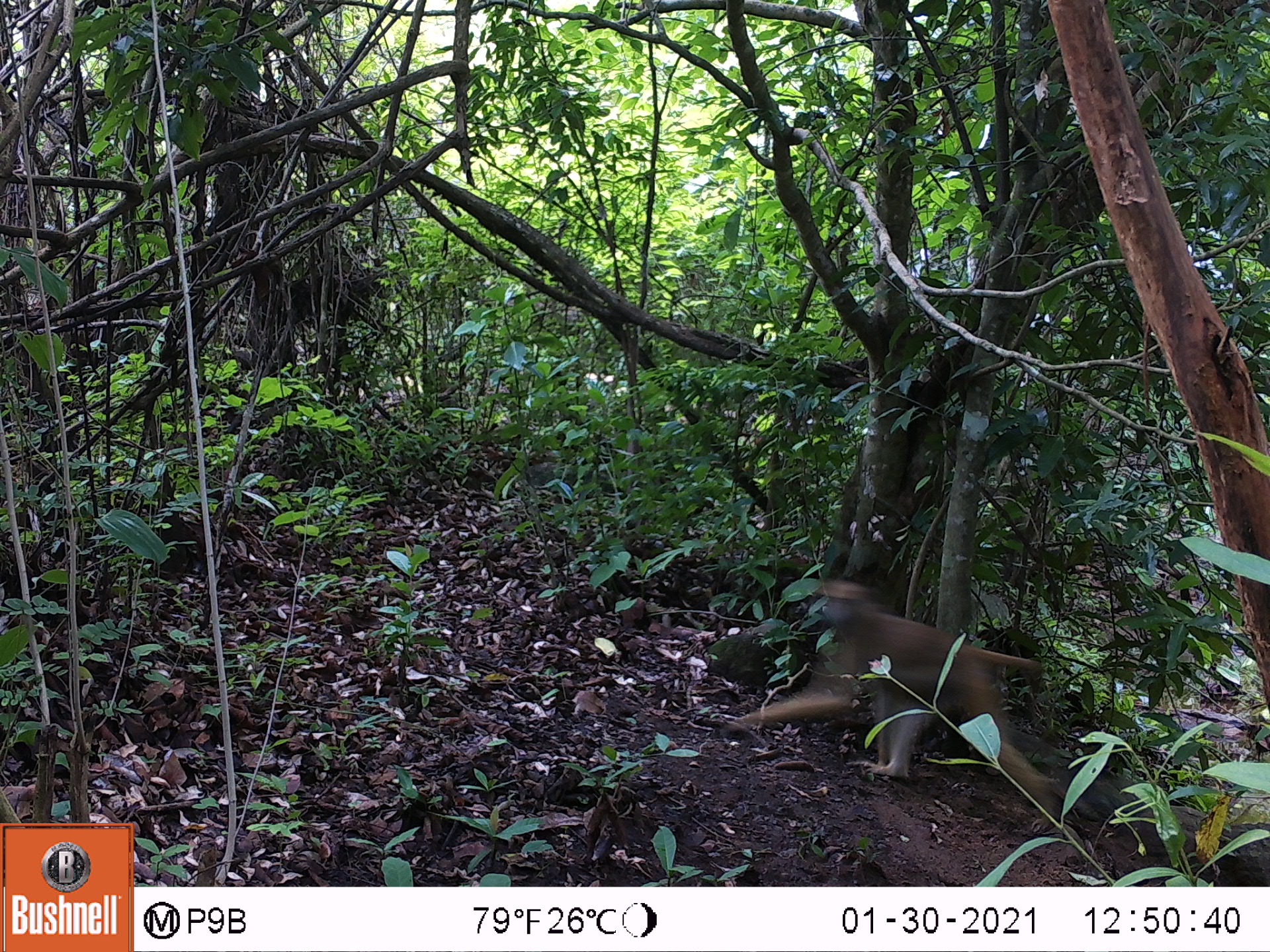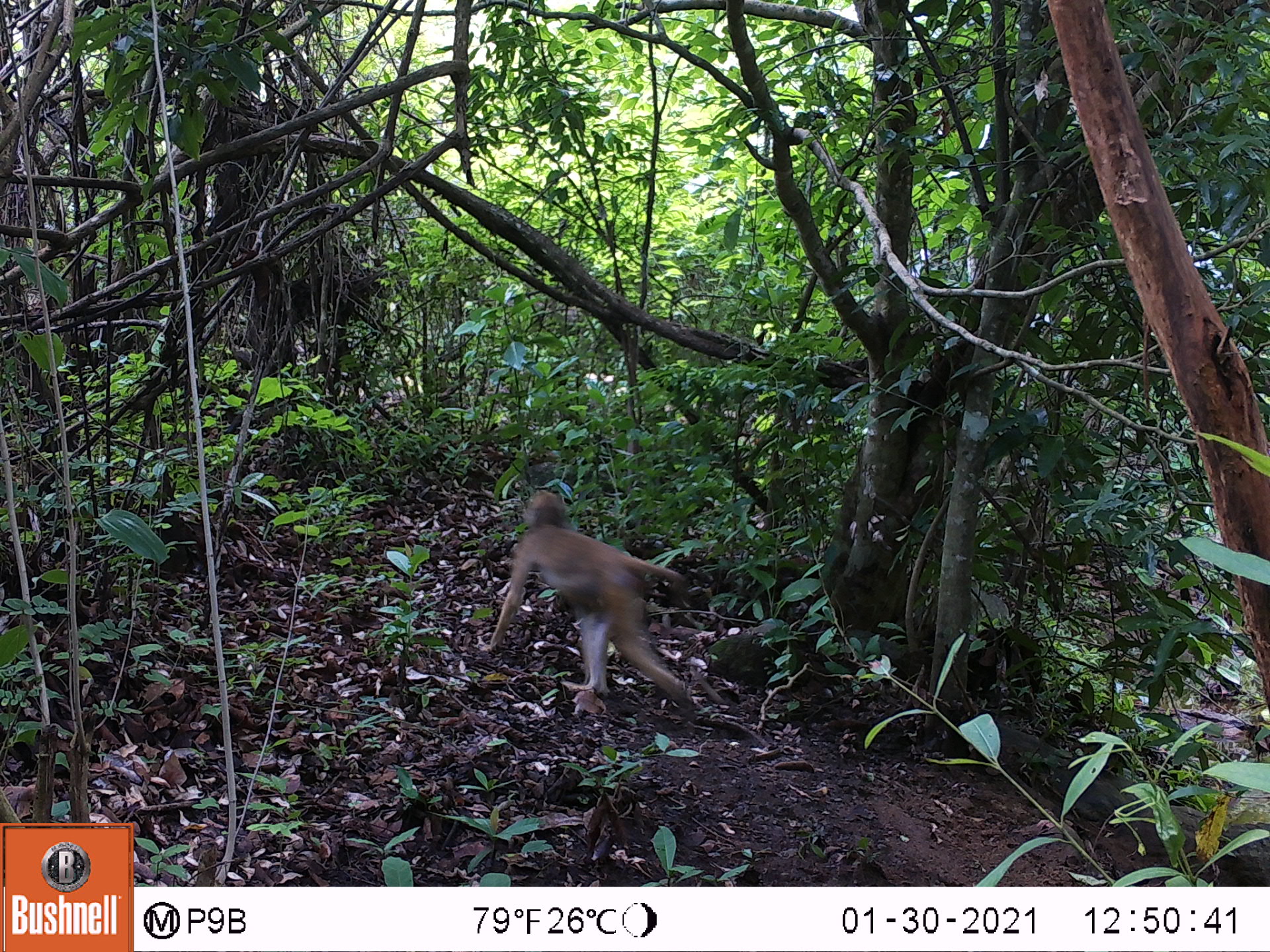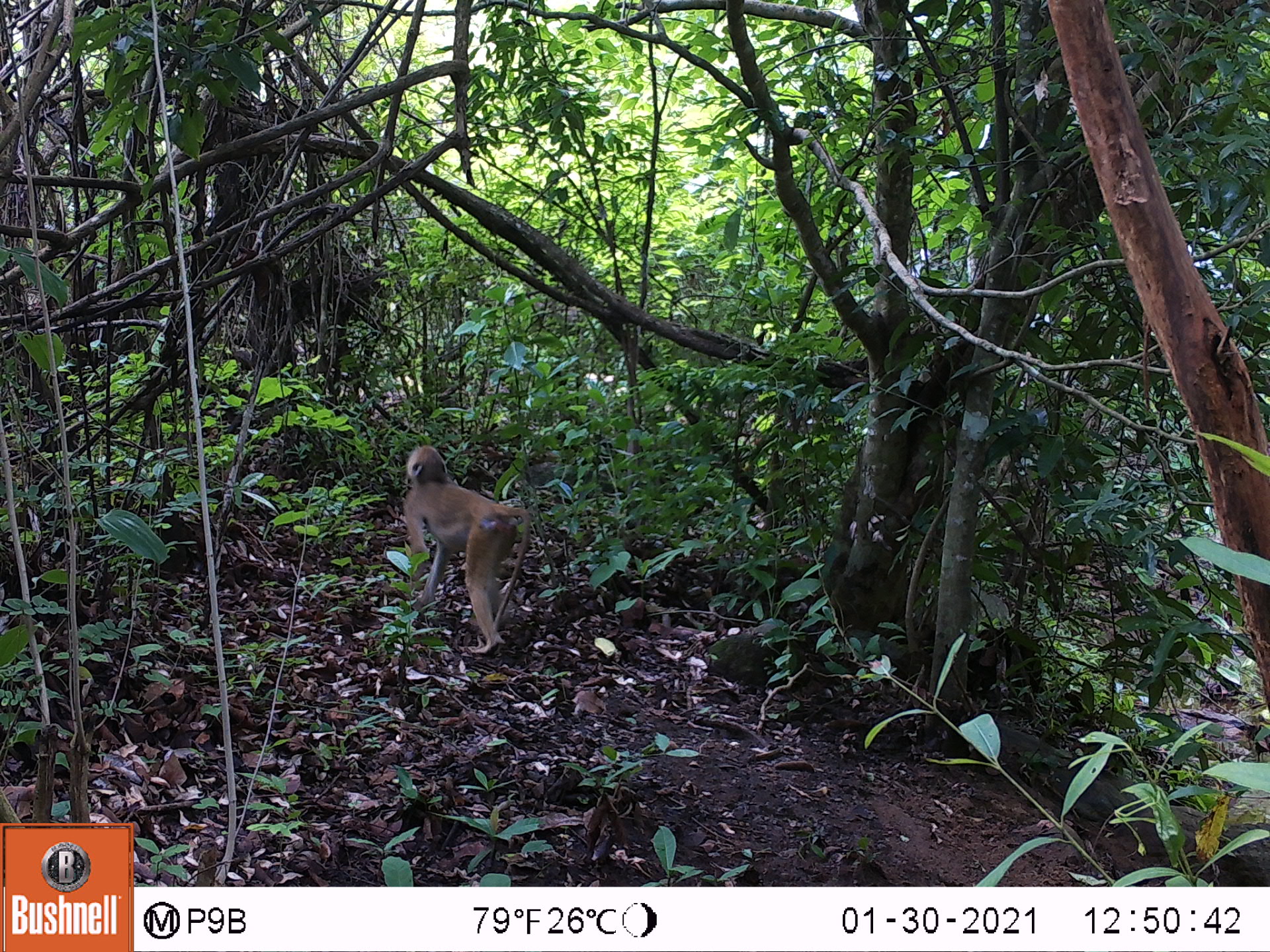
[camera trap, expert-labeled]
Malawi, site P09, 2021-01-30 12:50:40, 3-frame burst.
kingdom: Animalia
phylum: Chordata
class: Mammalia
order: Primates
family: Cercopithecidae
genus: Papio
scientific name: Papio cynocephalus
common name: yellow baboon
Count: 1.